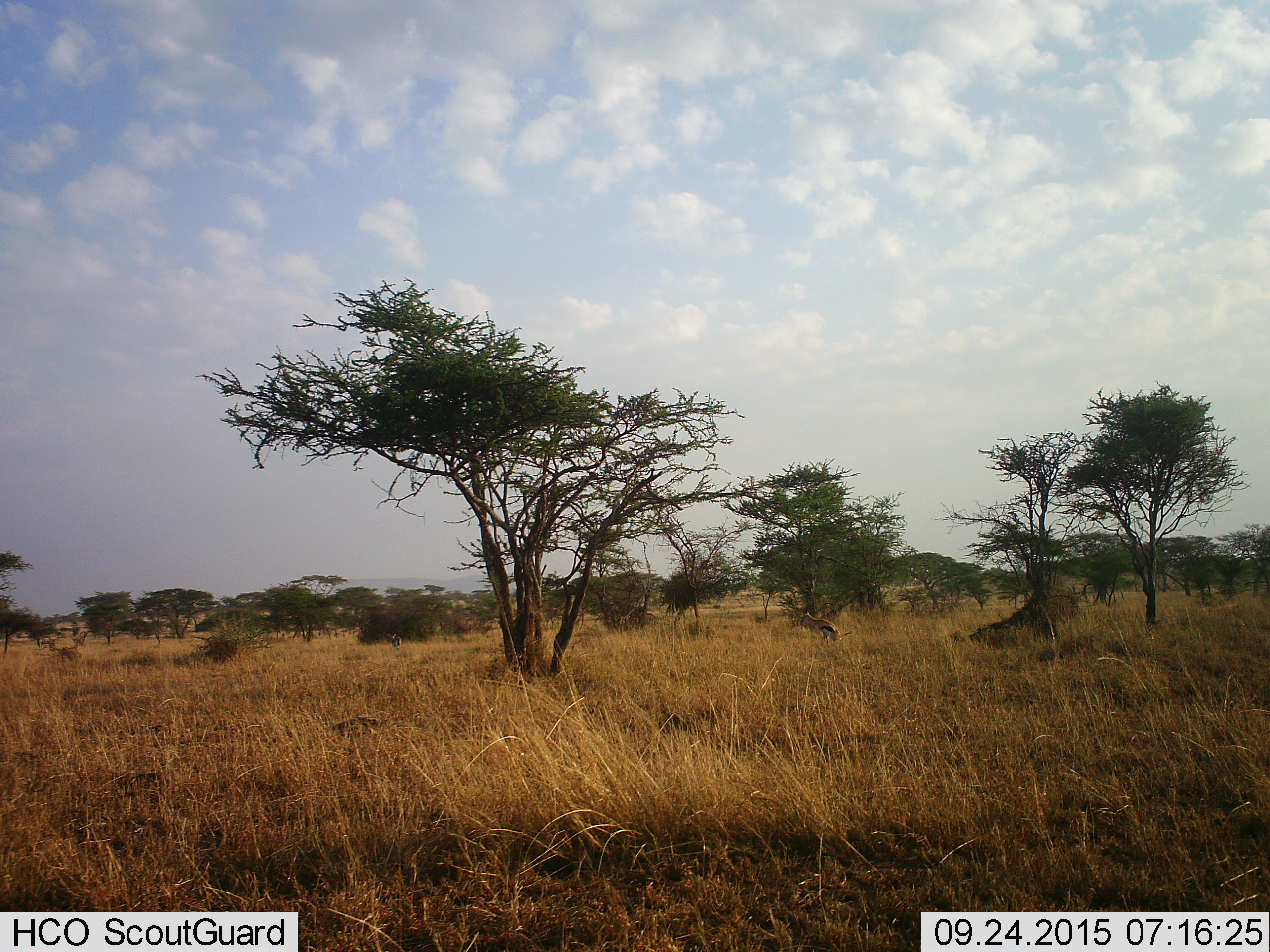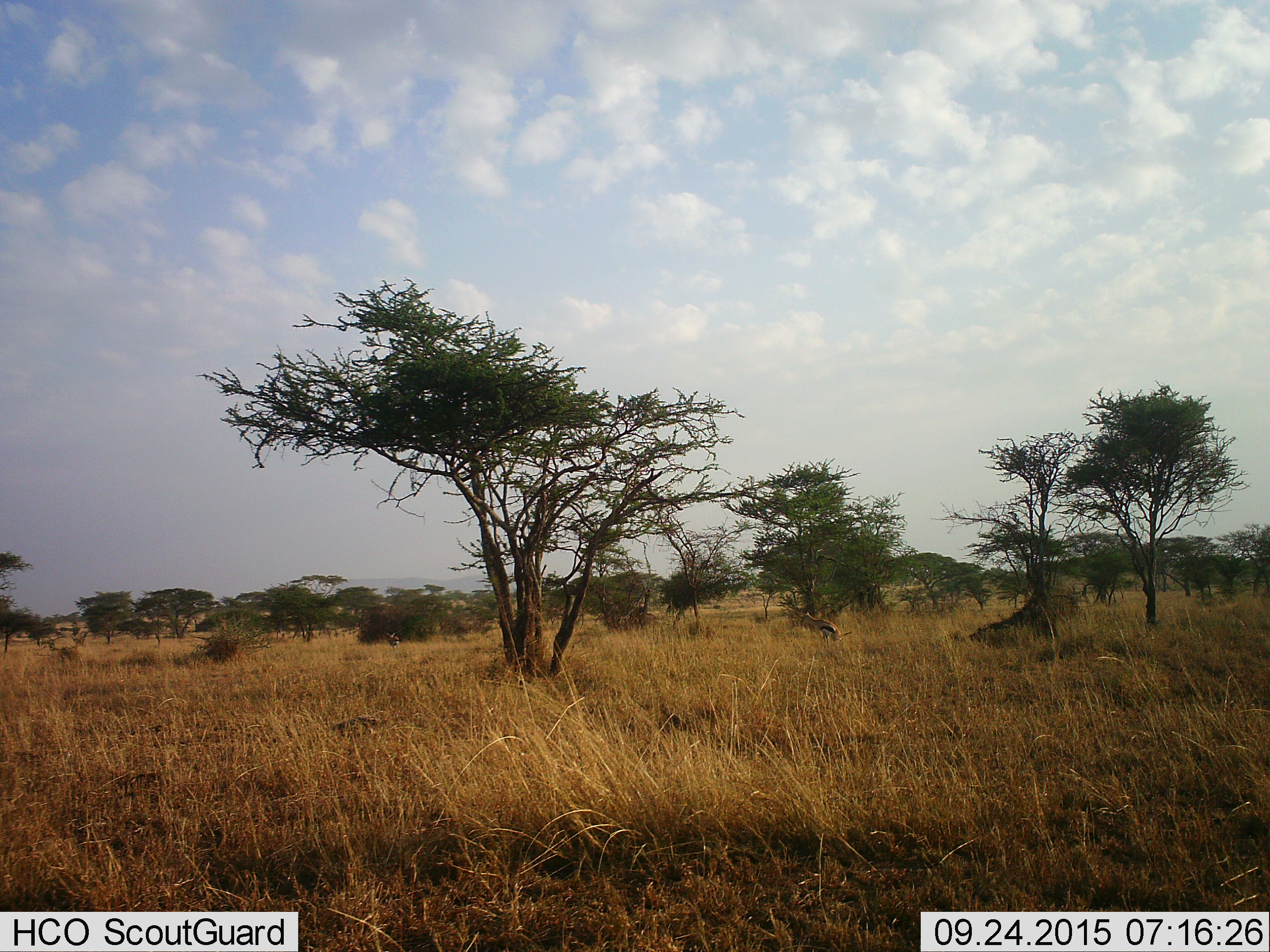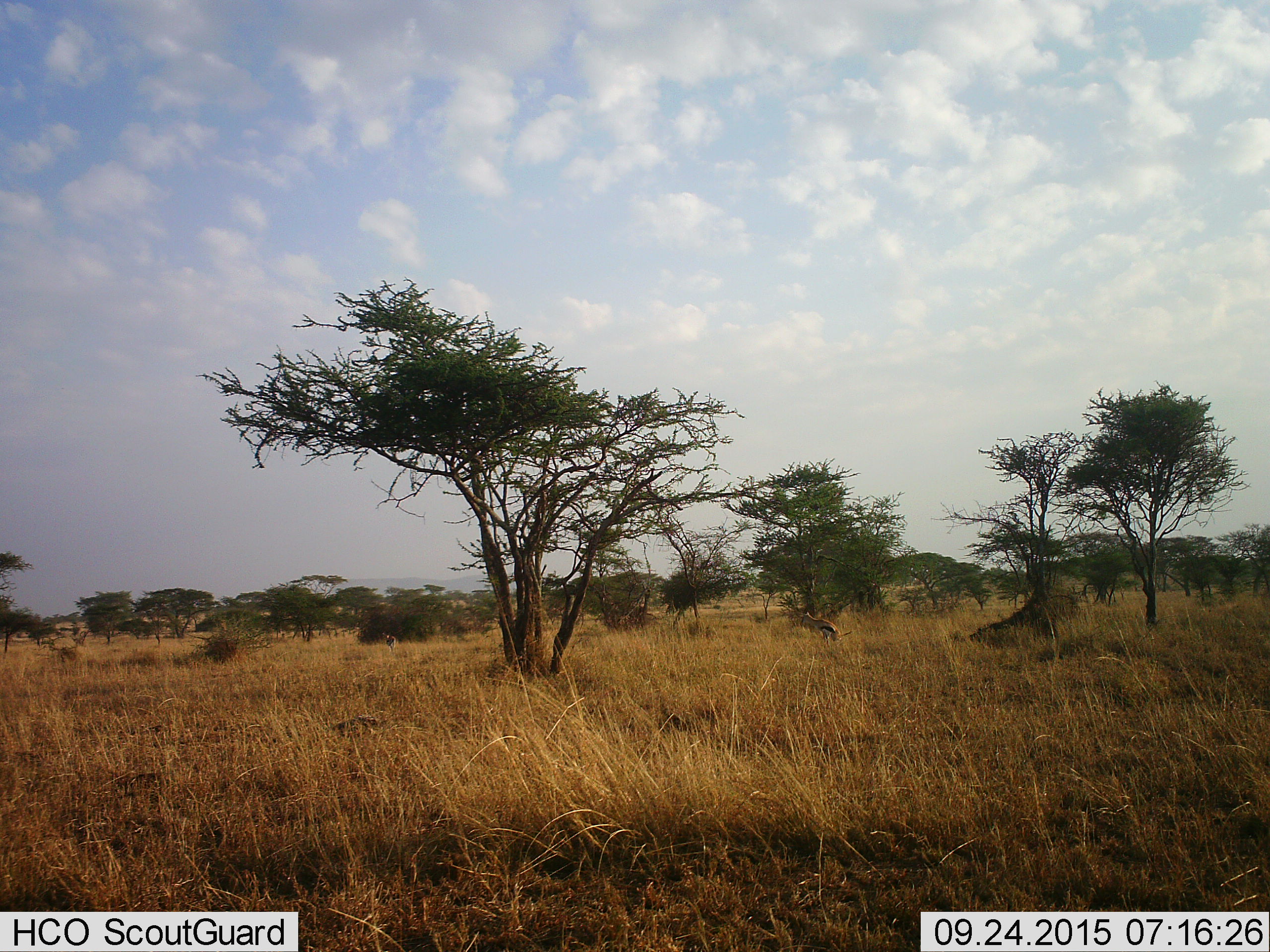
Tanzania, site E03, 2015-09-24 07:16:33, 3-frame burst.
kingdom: Animalia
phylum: Chordata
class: Mammalia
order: Artiodactyla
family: Bovidae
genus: Eudorcas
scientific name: Eudorcas thomsonii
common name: thomson's gazelle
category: gazellethomsons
Gazellethomsons (thomson's gazelle) (Eudorcas thomsonii), count 2. Behavior (volunteer vote fractions): standing 50%, resting 0%, moving 90%, interacting 0%. Young present (vote fraction): 0%. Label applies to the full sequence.